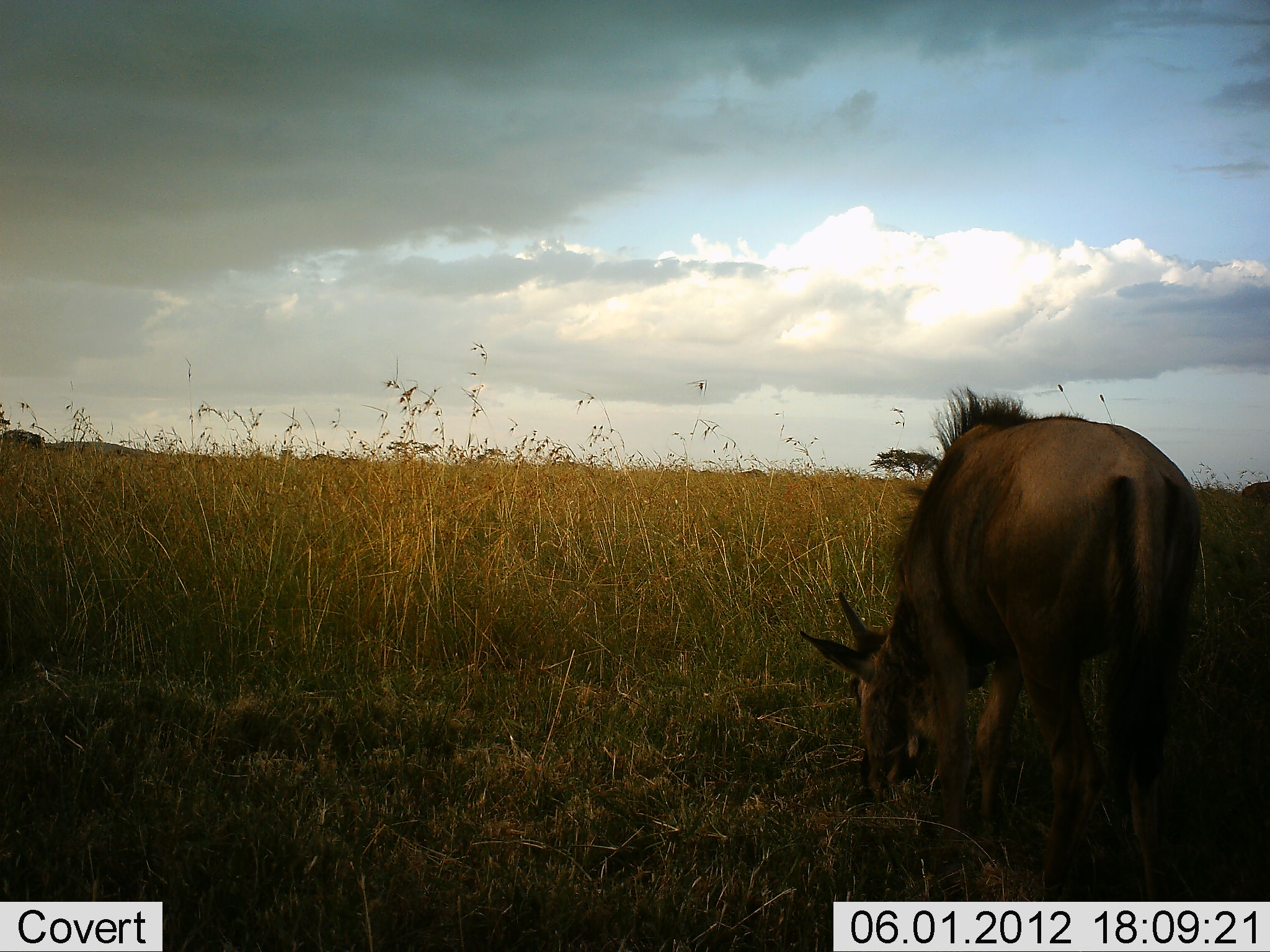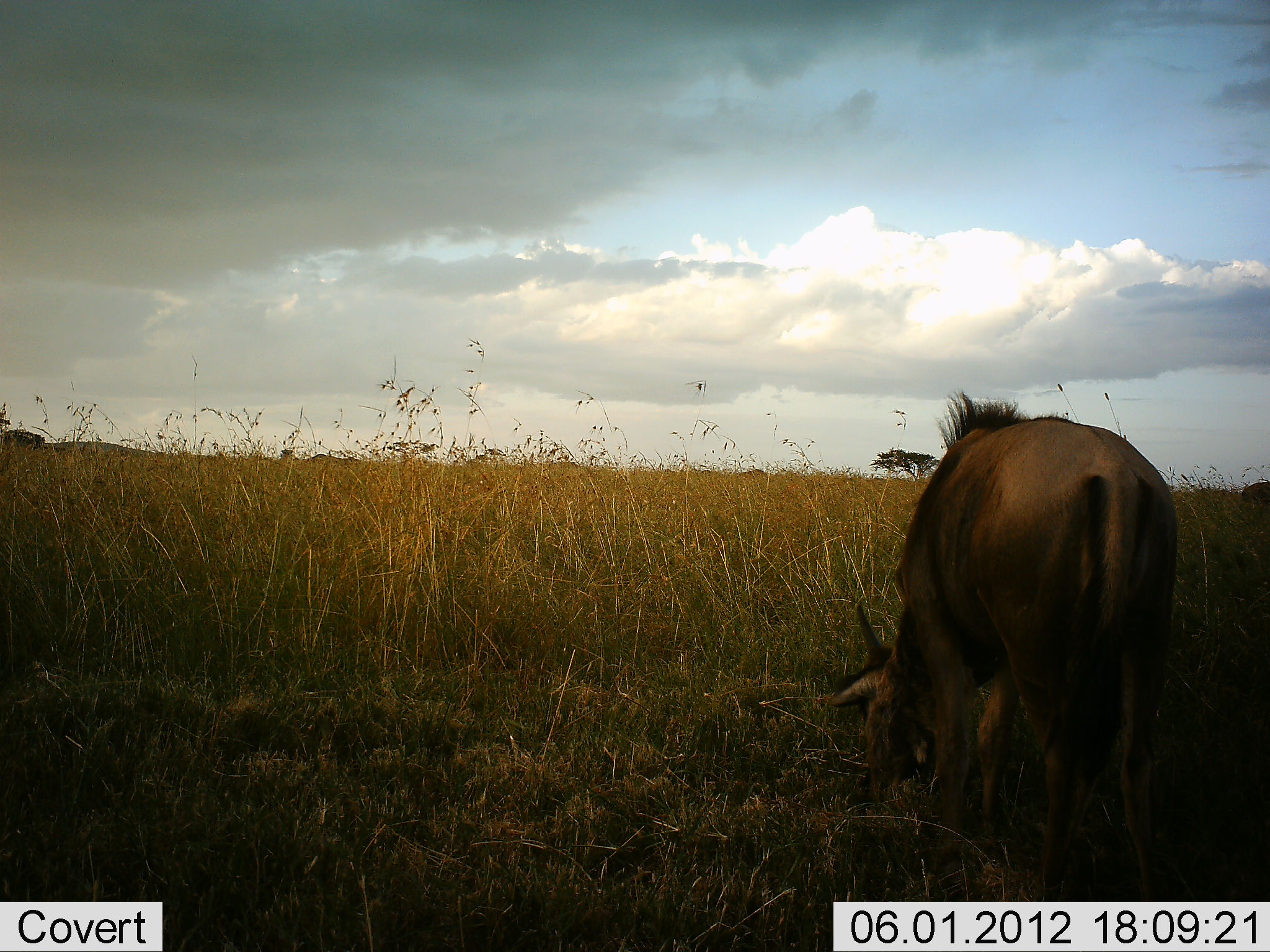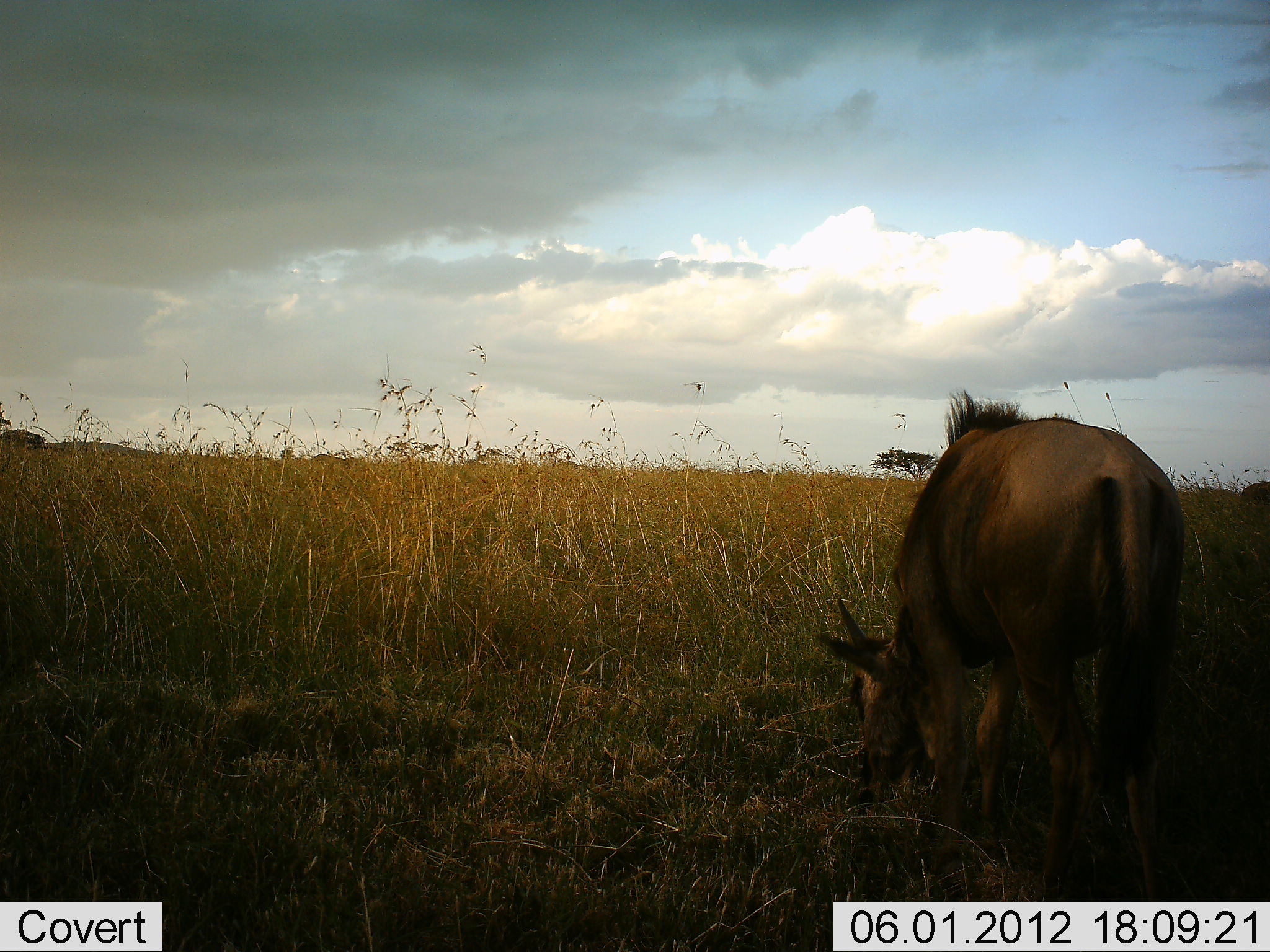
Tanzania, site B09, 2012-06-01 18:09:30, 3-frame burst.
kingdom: Animalia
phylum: Chordata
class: Mammalia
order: Artiodactyla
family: Bovidae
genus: Connochaetes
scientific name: Connochaetes taurinus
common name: blue wildebeest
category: wildebeest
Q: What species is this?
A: Wildebeest (blue wildebeest) (Connochaetes taurinus).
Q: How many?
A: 1.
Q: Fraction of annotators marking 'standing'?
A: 20%.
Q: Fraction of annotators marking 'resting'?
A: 0%.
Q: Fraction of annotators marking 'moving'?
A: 0%.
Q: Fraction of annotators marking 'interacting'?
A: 0%.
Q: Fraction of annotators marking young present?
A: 20%.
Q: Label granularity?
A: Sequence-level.